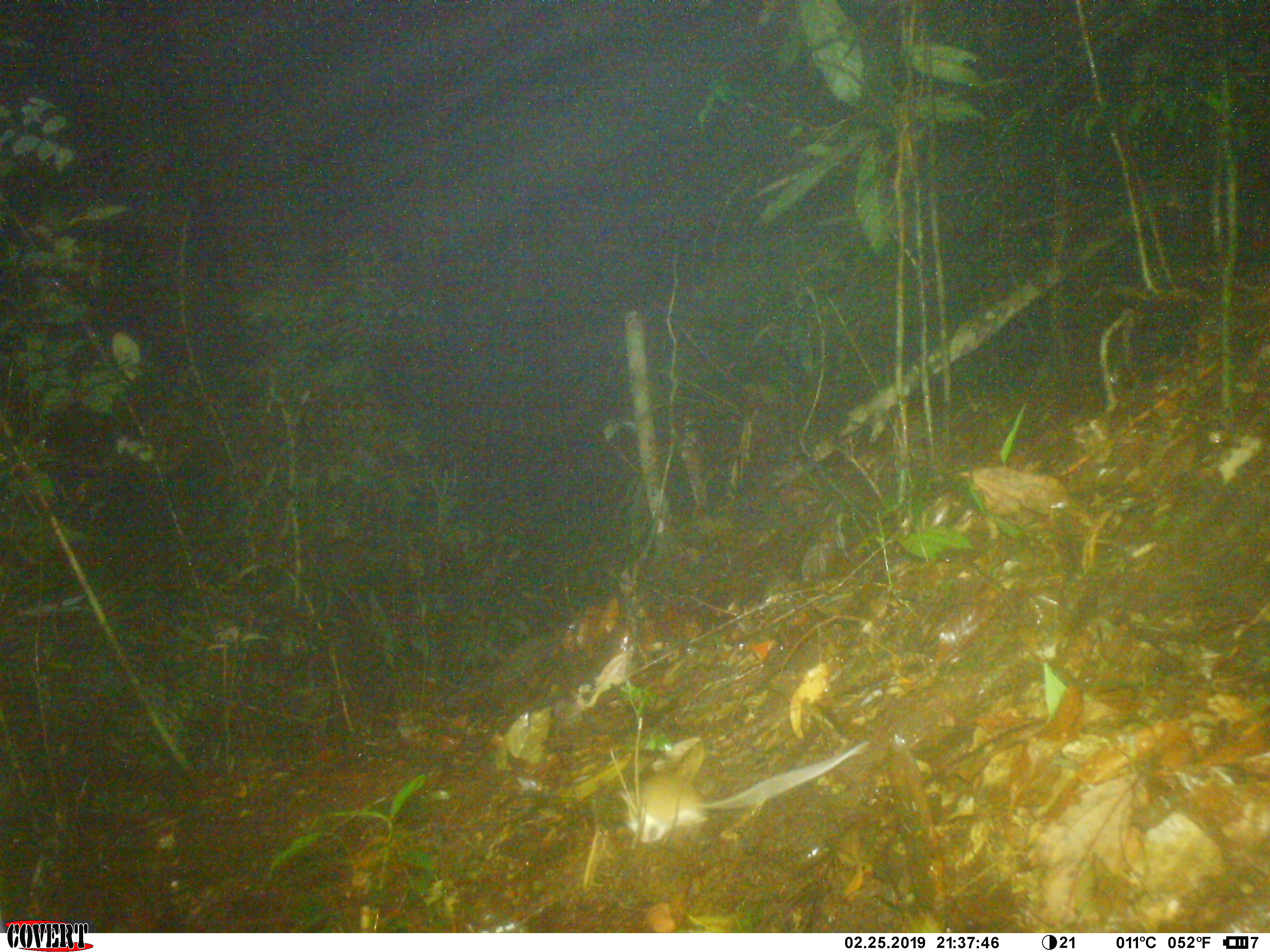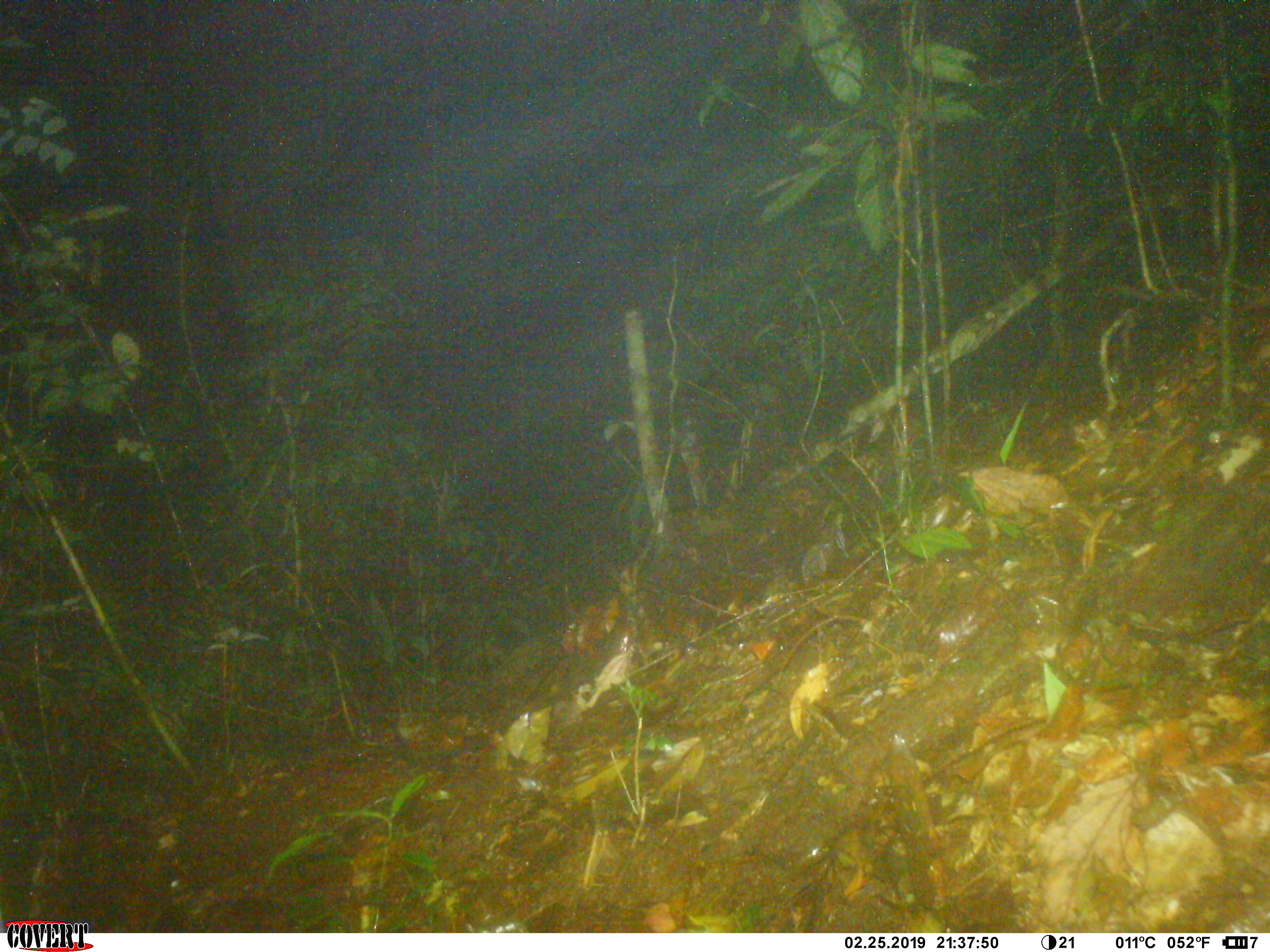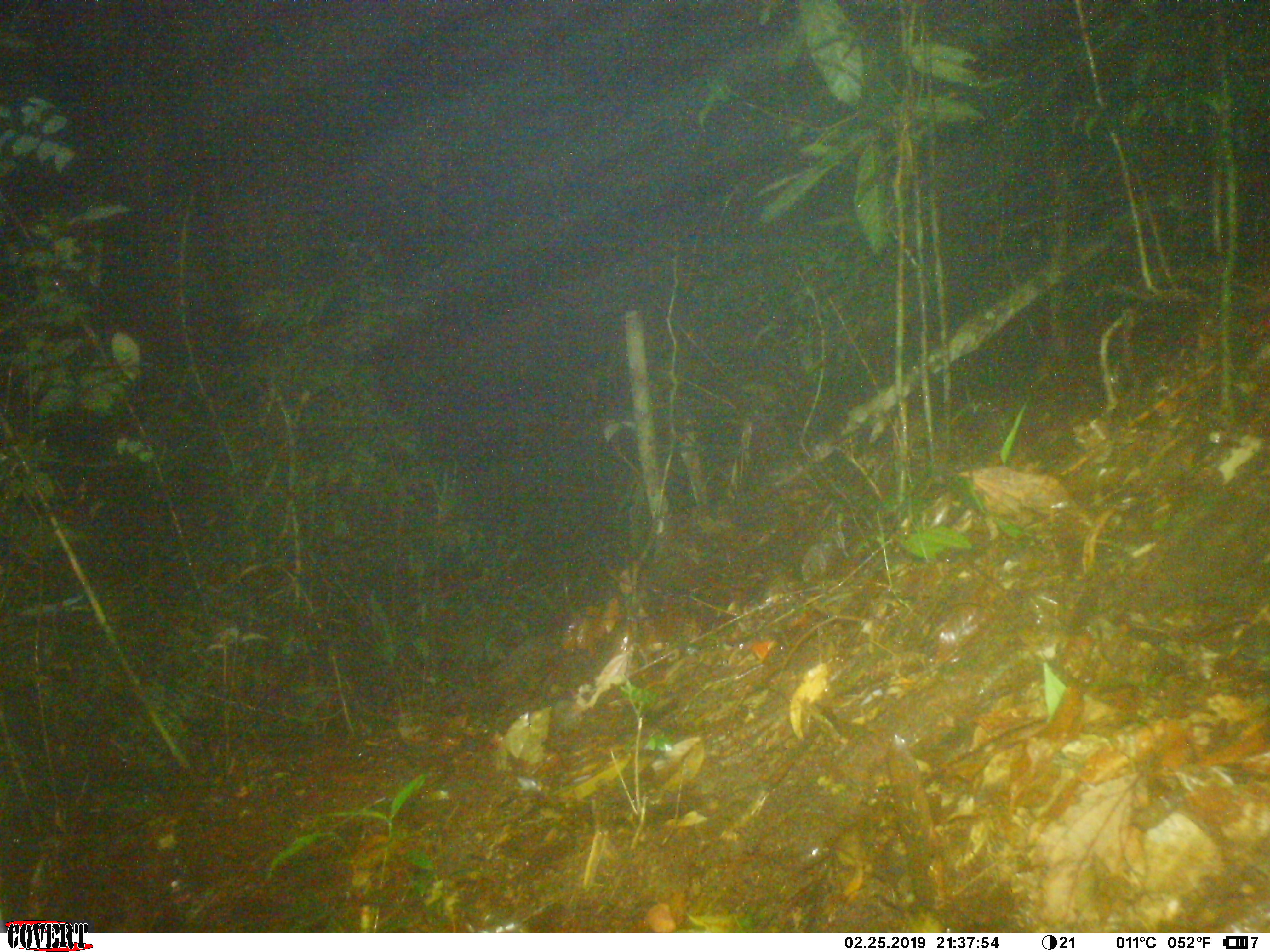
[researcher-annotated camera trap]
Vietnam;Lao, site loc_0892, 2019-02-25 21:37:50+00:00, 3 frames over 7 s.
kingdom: Animalia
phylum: Chordata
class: Mammalia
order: Rodentia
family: Muridae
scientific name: Muridae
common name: old-world mice and rats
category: unidentified murid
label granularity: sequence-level